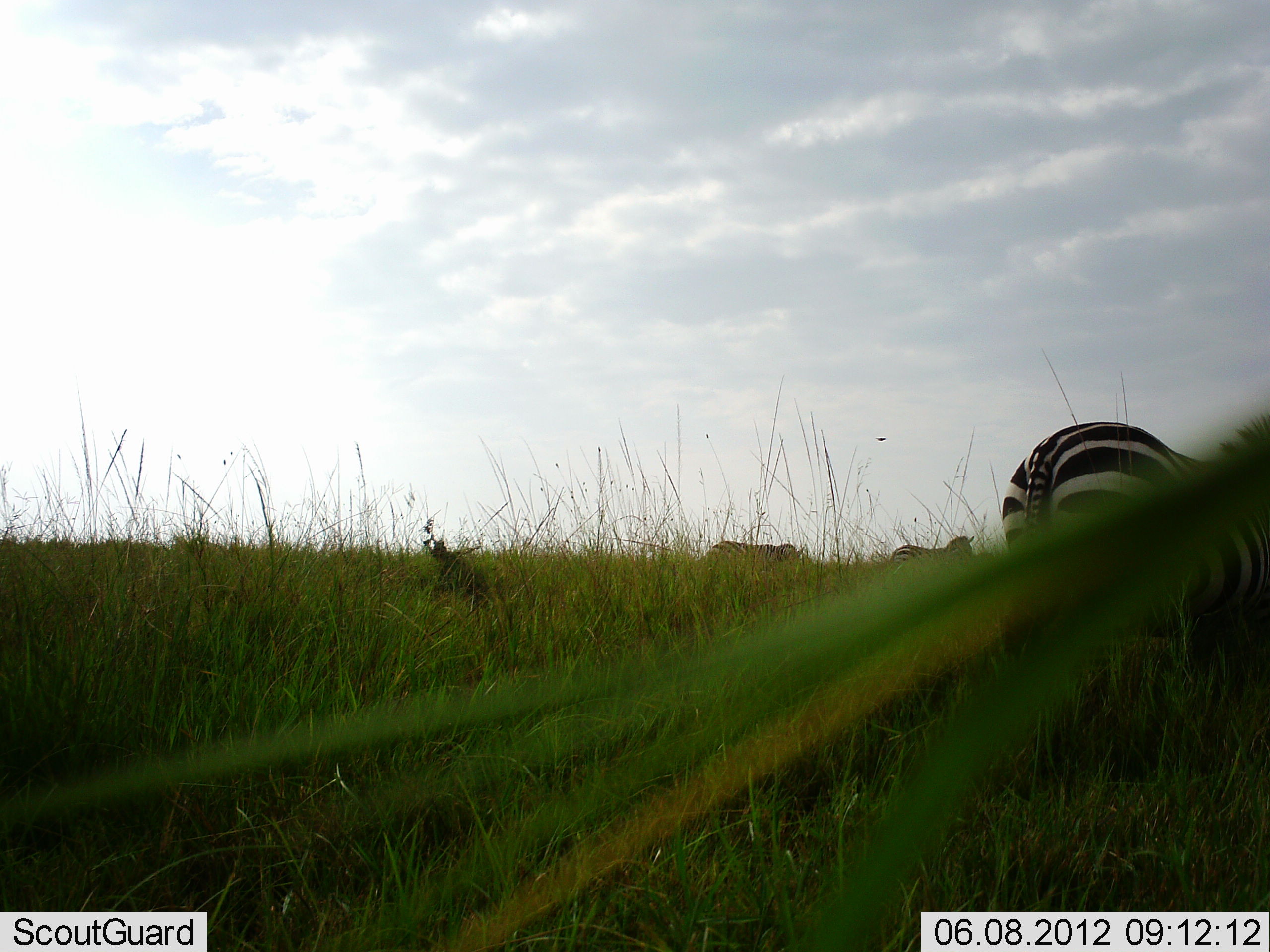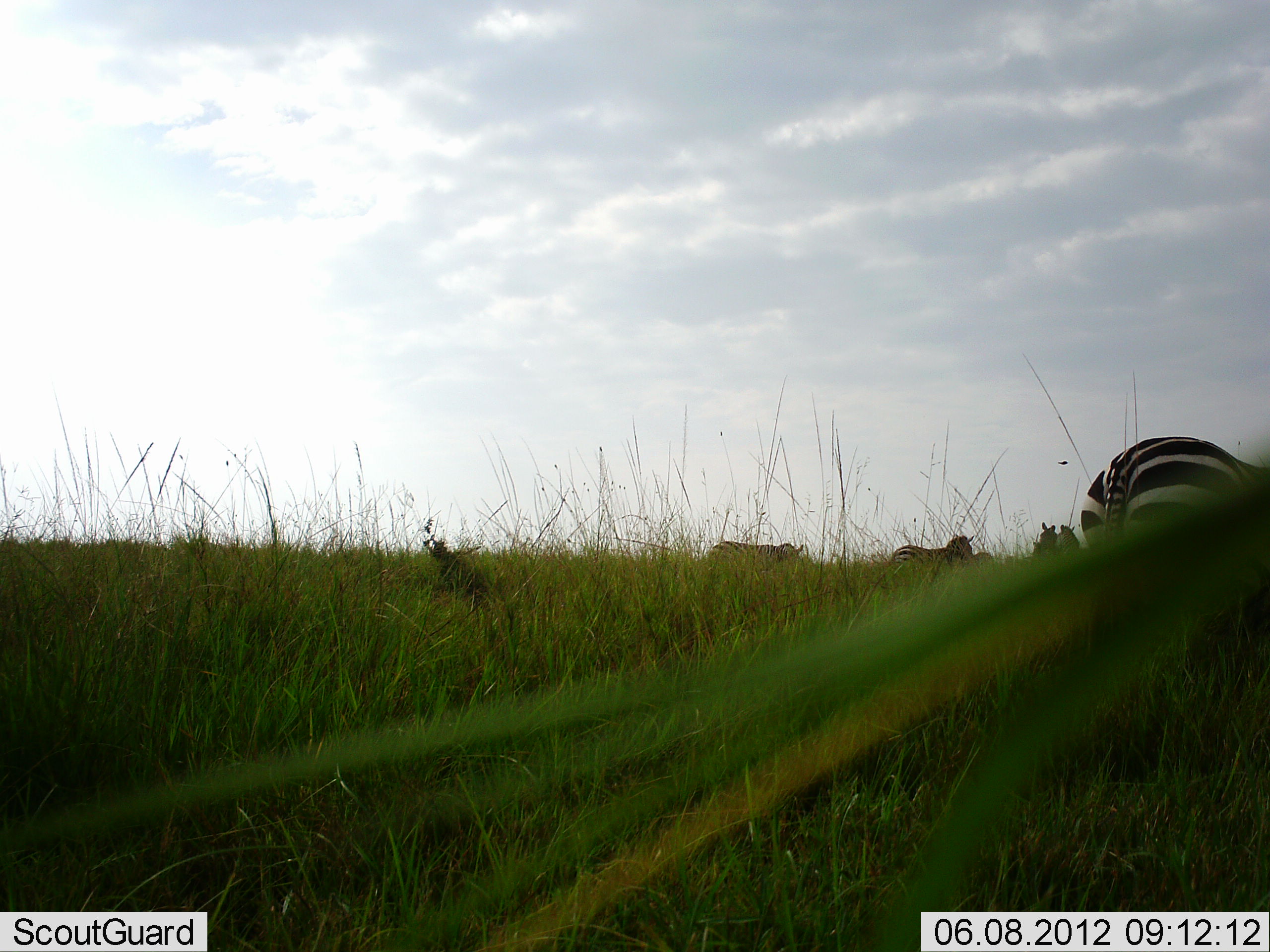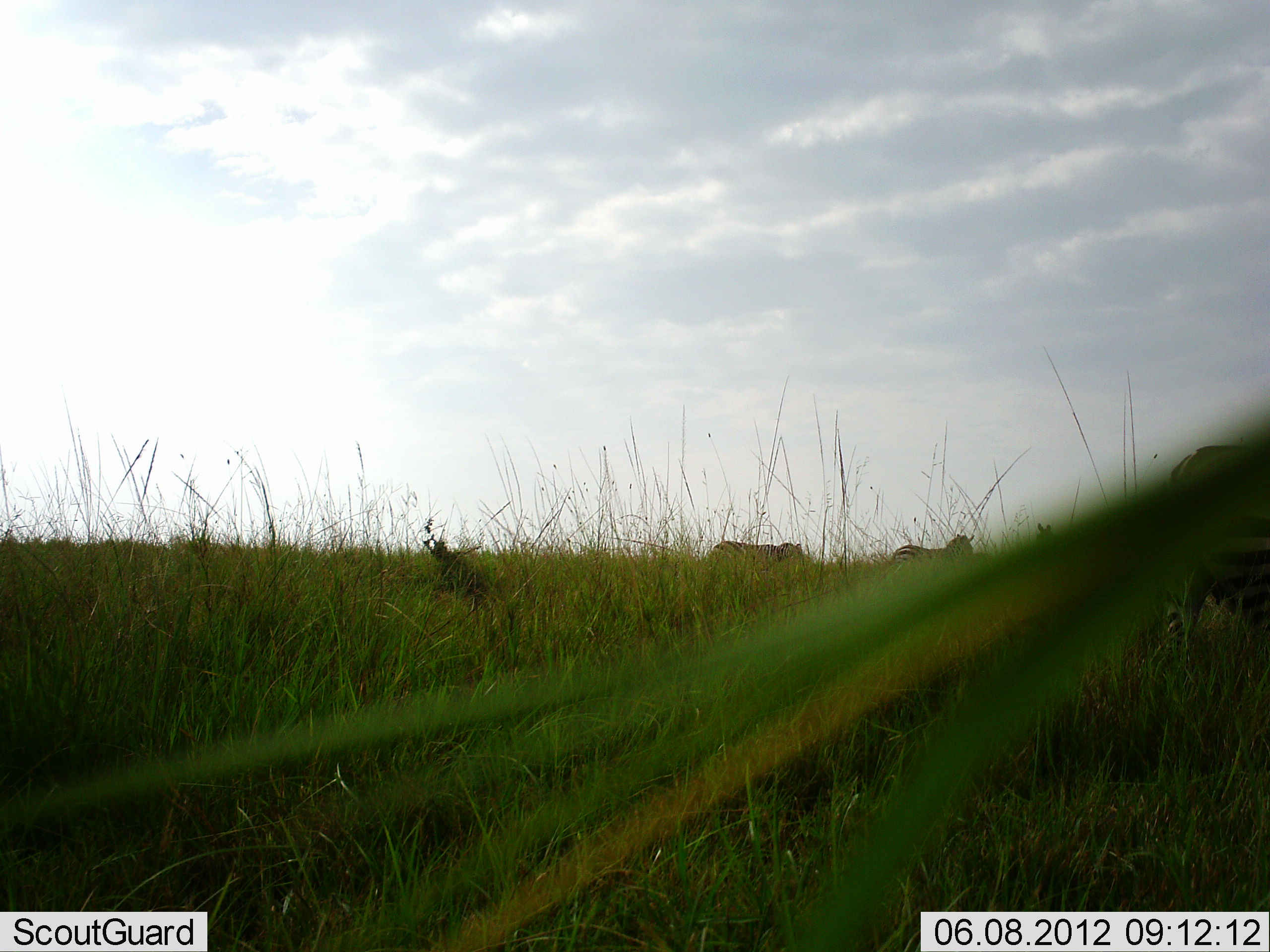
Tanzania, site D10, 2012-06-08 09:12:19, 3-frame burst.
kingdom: Animalia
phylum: Chordata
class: Mammalia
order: Perissodactyla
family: Equidae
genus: Equus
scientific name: Equus quagga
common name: plains zebra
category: zebra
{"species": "zebra (plains zebra) (Equus quagga)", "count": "4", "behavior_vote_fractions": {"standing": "70%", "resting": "0%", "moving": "70%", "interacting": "0%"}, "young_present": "0%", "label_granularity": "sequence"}